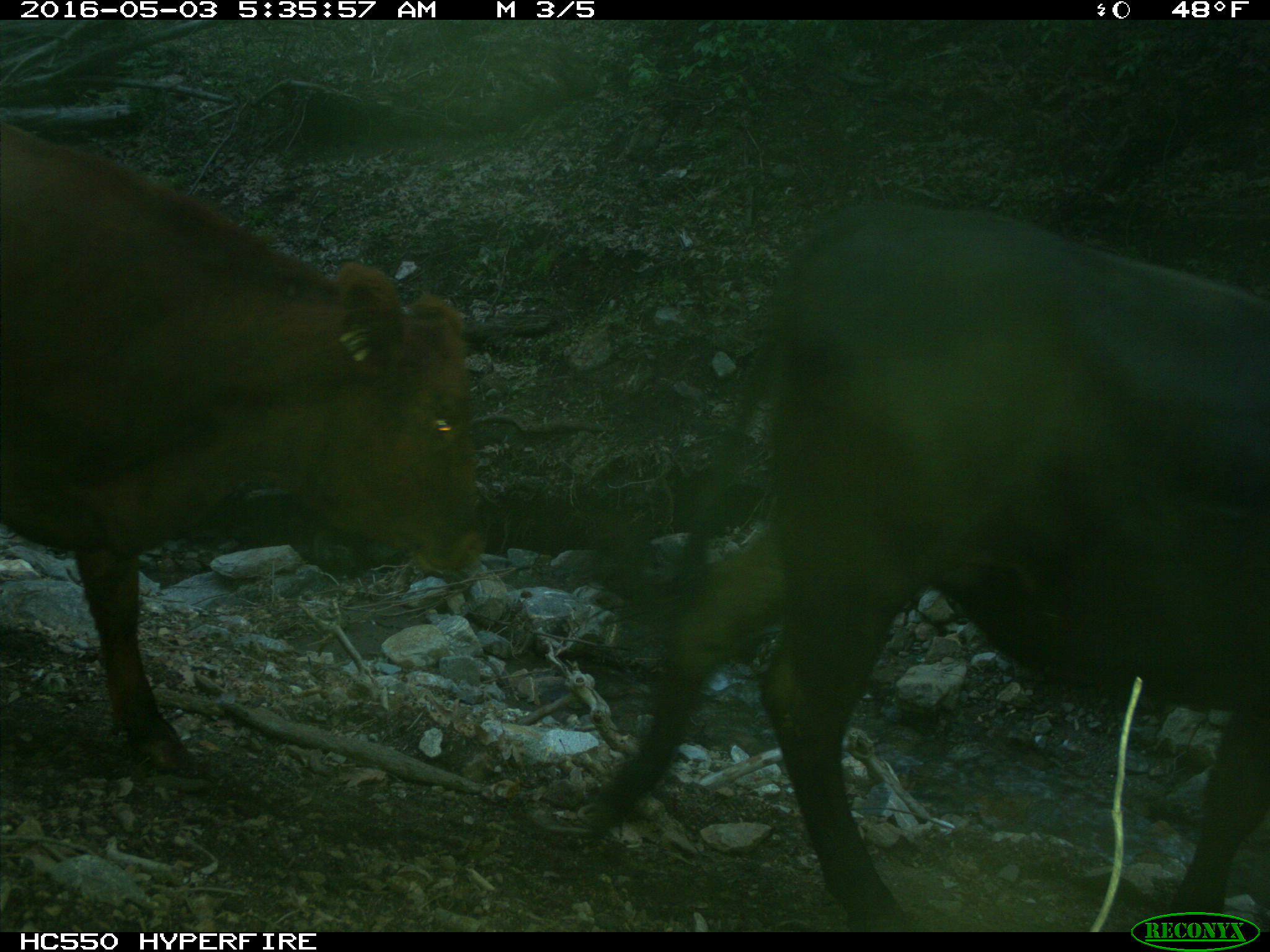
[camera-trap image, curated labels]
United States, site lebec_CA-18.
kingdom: Animalia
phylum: Chordata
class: Mammalia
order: Artiodactyla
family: Bovidae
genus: Bos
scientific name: Bos taurus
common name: domestic cow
Bos taurus (domestic cow).